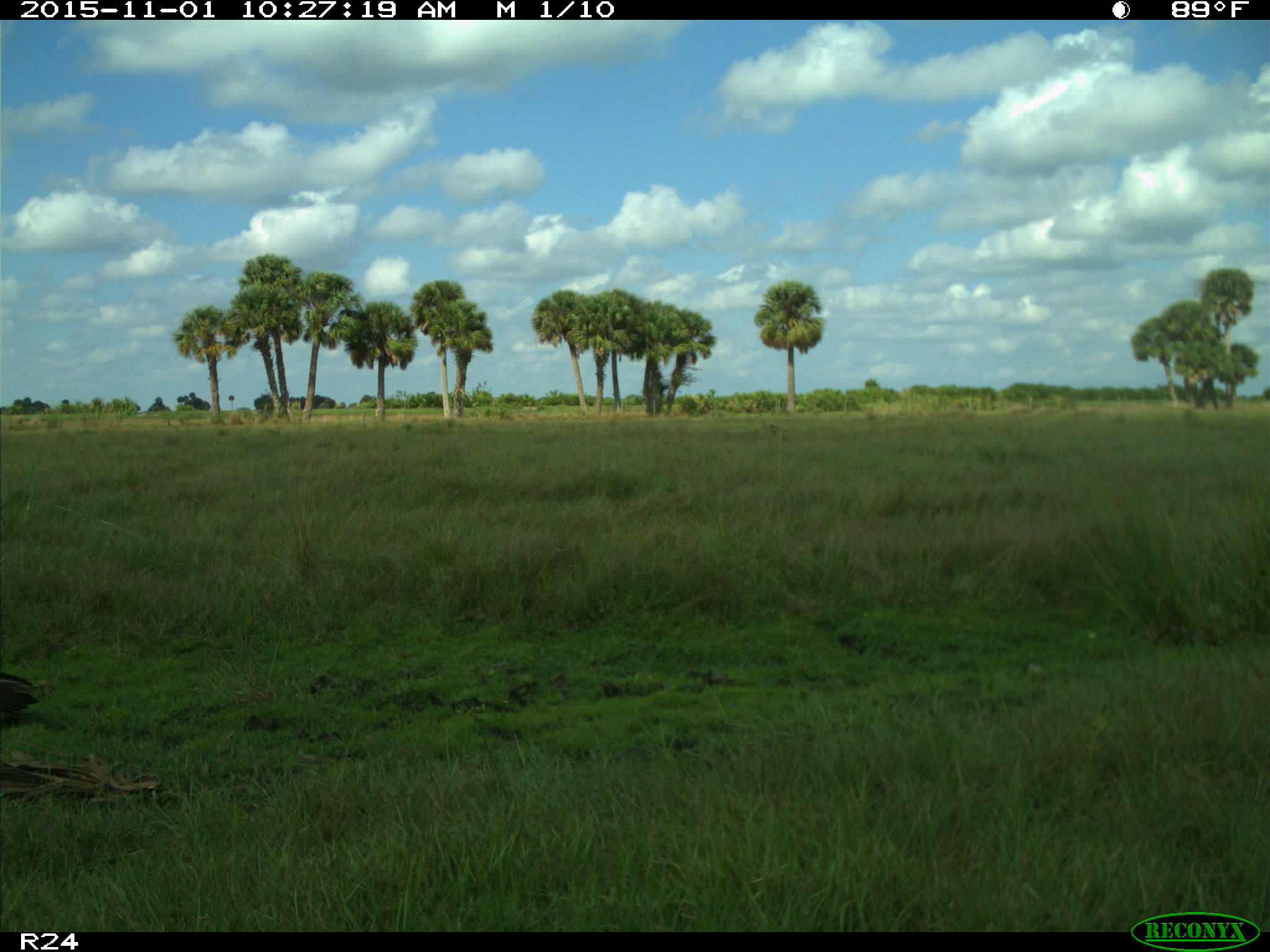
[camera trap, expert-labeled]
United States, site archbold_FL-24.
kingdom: Animalia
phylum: Chordata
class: Aves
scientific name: Aves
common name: birds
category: unidentified bird